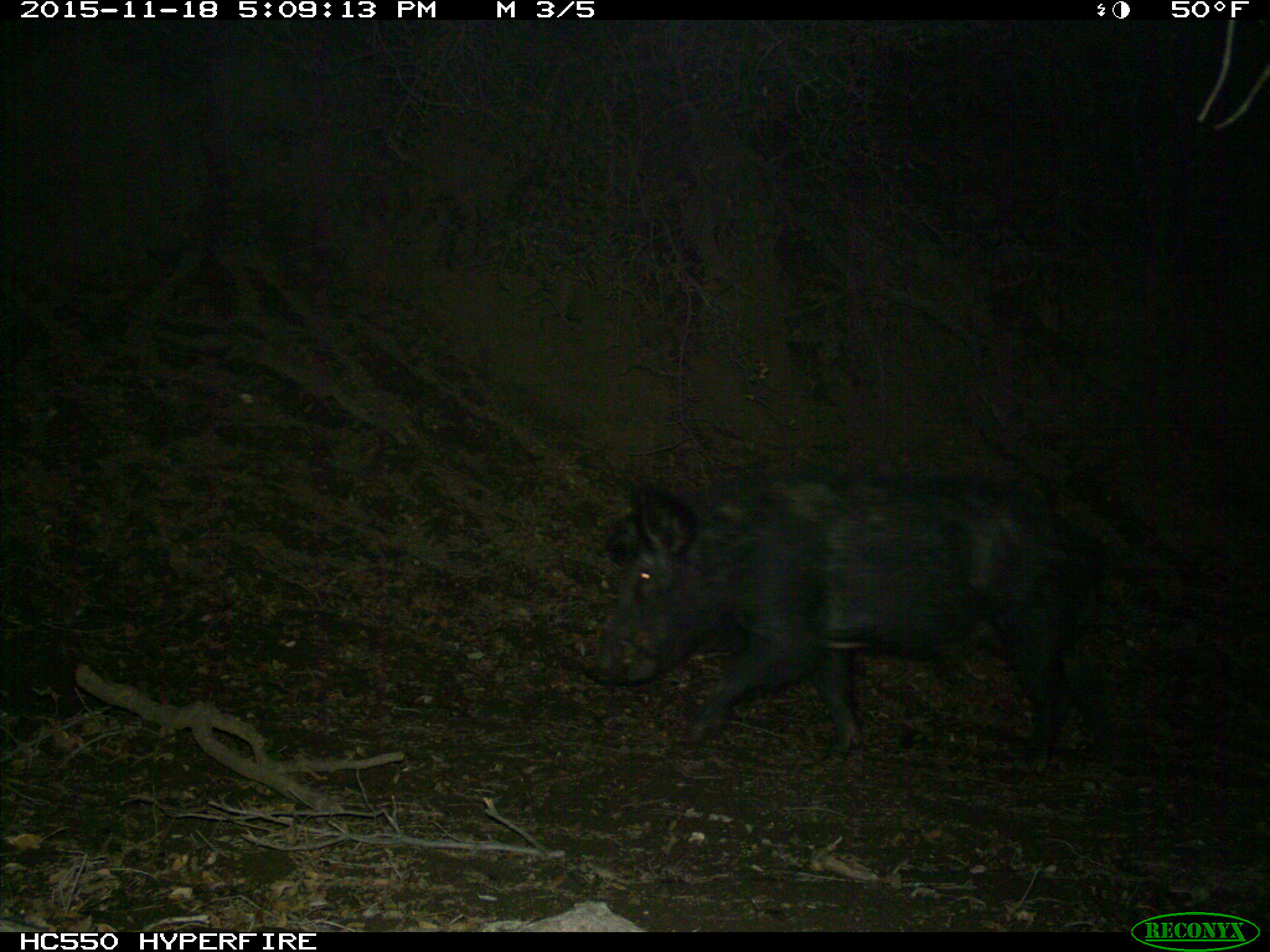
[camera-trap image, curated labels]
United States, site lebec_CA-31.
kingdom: Animalia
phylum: Chordata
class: Mammalia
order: Artiodactyla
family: Suidae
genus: Sus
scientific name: Sus scrofa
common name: wild boar